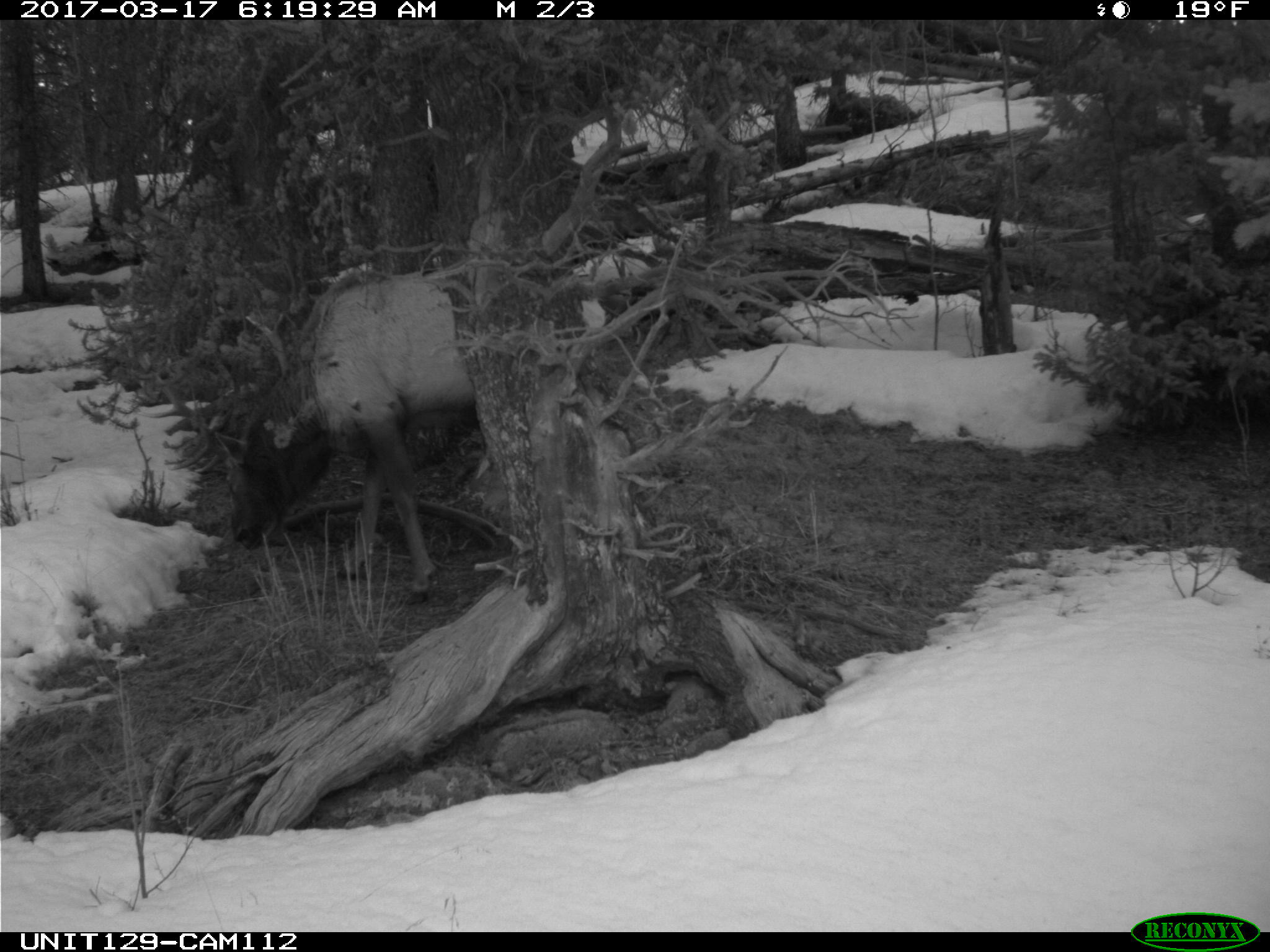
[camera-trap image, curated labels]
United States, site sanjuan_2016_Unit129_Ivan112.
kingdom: Animalia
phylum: Chordata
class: Mammalia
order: Artiodactyla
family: Cervidae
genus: Cervus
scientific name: Cervus elaphus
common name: red deer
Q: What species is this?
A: Cervus elaphus (red deer).